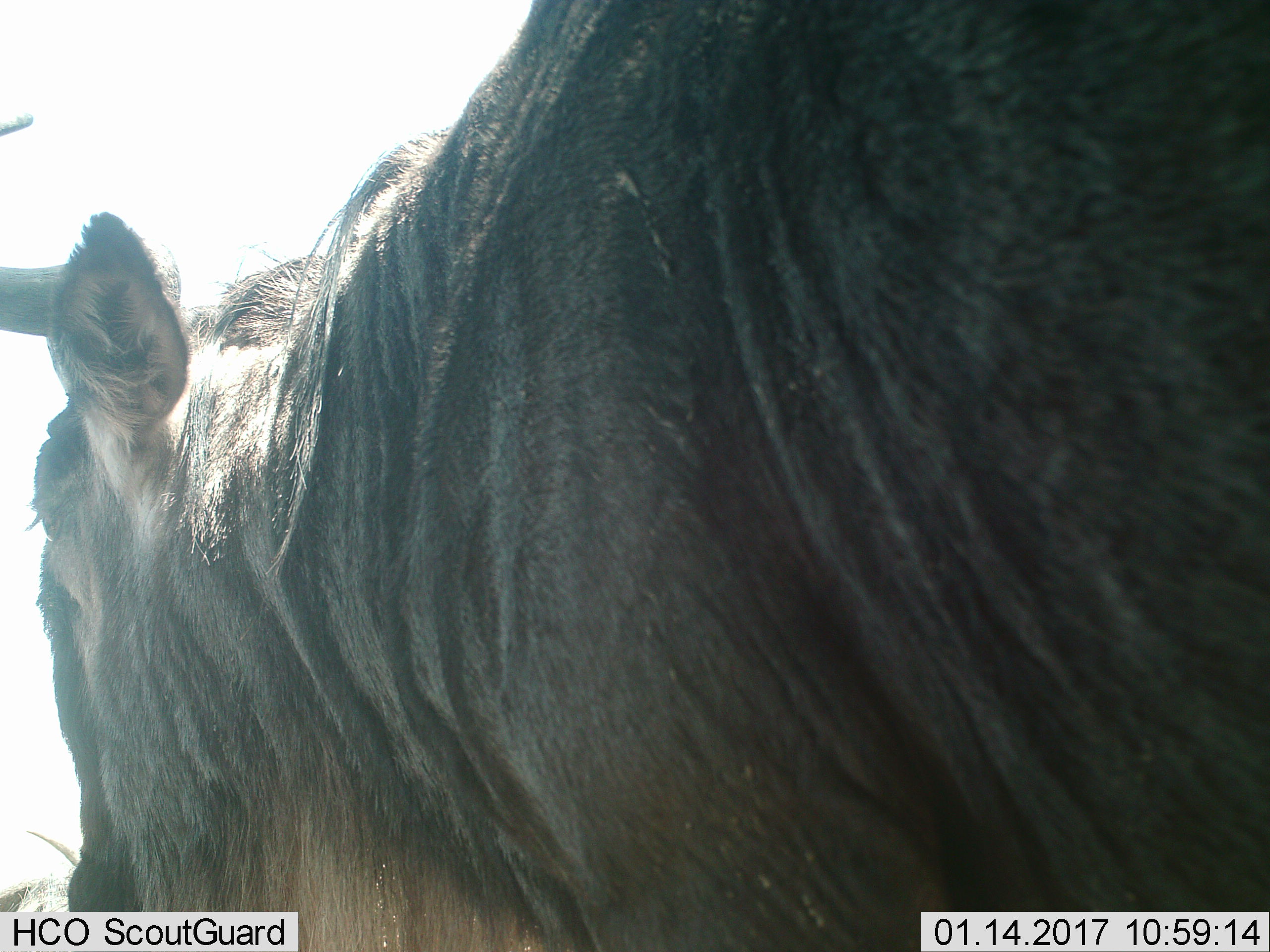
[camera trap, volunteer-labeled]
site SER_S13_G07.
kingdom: Animalia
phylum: Chordata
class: Mammalia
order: Artiodactyla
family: Bovidae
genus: Connochaetes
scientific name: Connochaetes taurinus taurinus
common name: blue wildebeest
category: wildebeestblue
Wildebeestblue (blue wildebeest) (Connochaetes taurinus taurinus), count 1. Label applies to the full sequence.